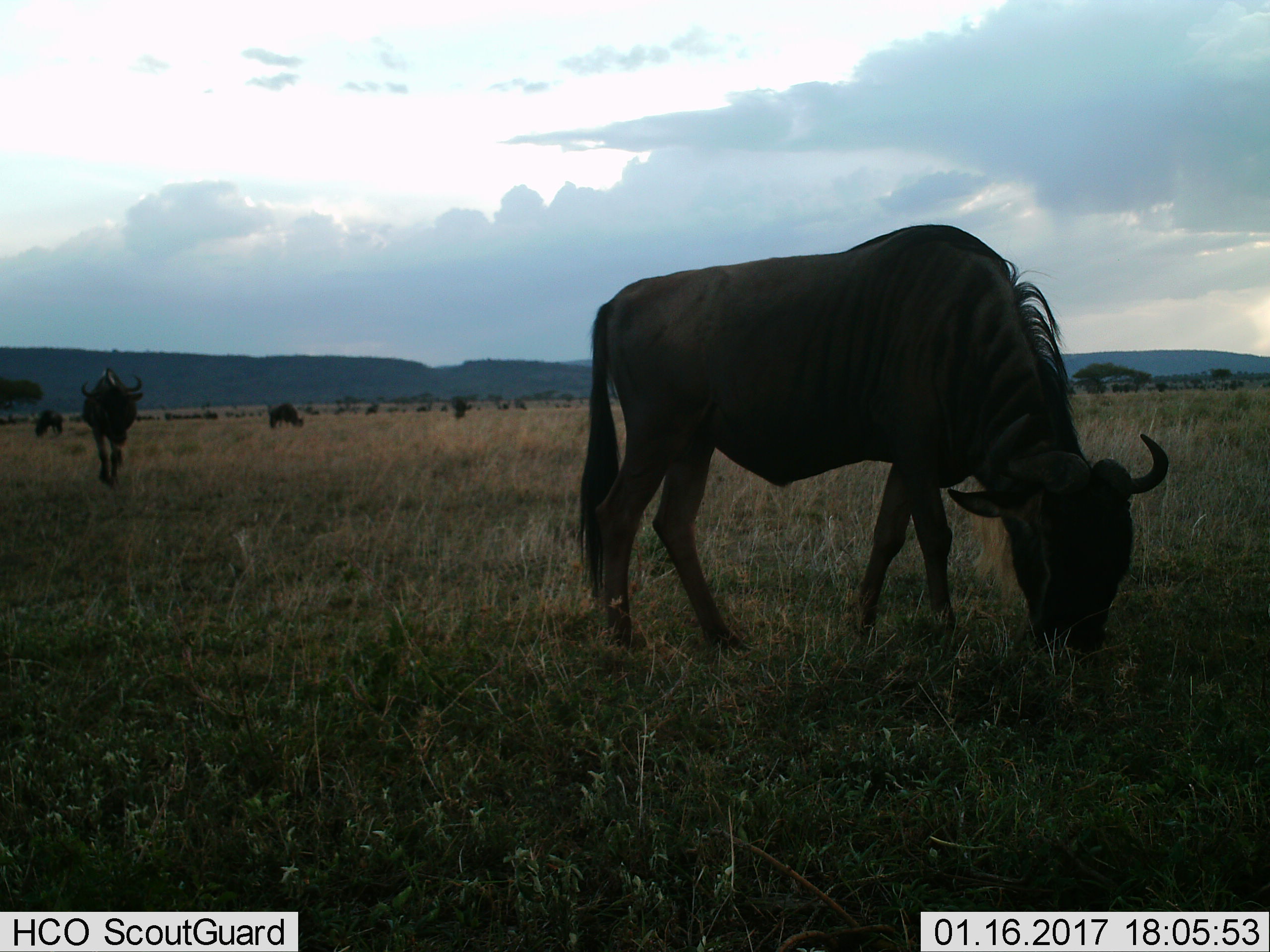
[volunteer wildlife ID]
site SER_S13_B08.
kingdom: Animalia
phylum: Chordata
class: Mammalia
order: Artiodactyla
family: Bovidae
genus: Connochaetes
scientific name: Connochaetes taurinus taurinus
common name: blue wildebeest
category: wildebeestblue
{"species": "wildebeestblue (blue wildebeest) (Connochaetes taurinus taurinus)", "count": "11-50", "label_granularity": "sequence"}